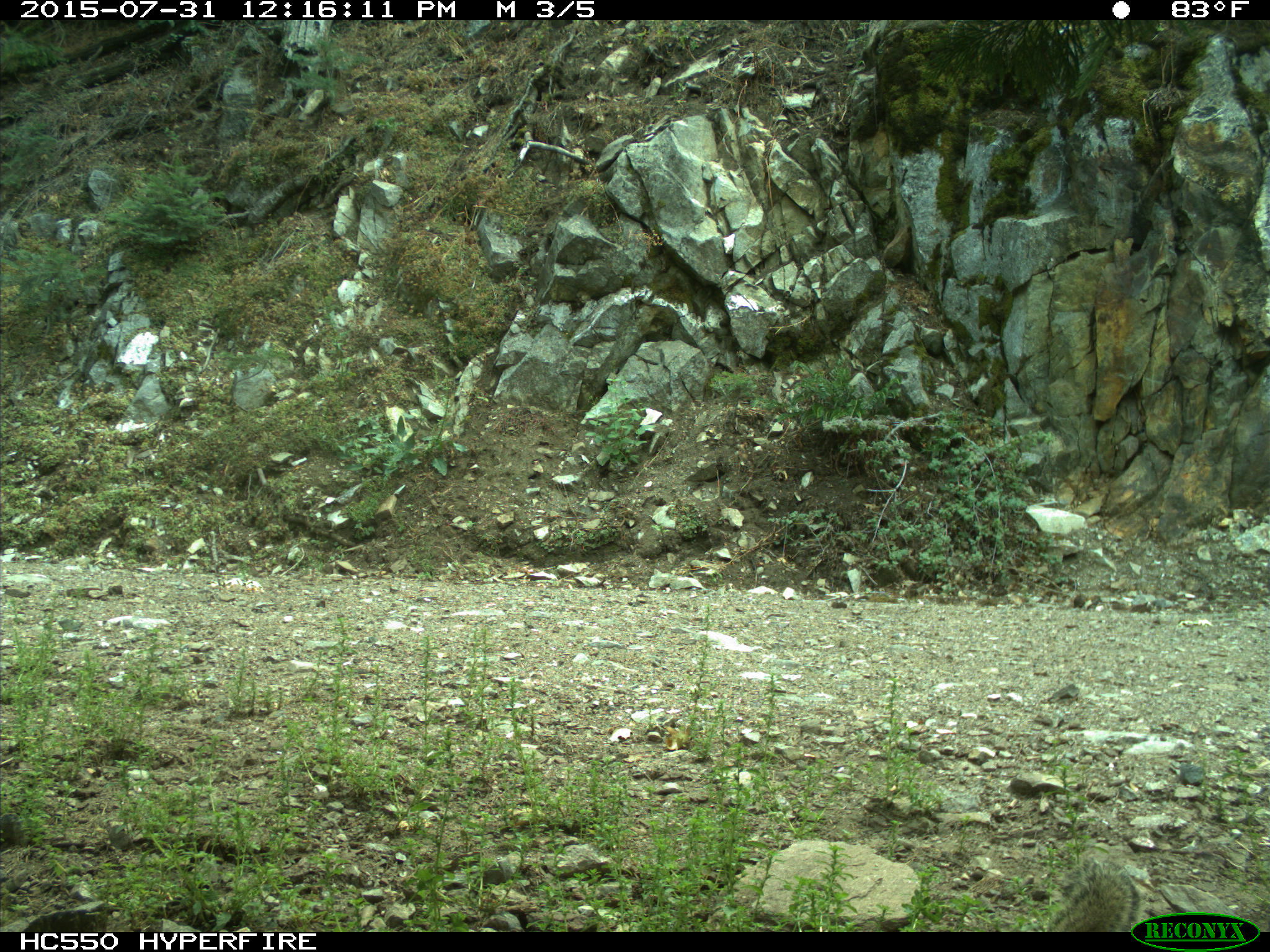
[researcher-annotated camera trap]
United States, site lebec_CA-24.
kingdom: Animalia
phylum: Chordata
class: Mammalia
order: Rodentia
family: Sciuridae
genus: Otospermophilus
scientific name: Otospermophilus beecheyi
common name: california ground squirrel